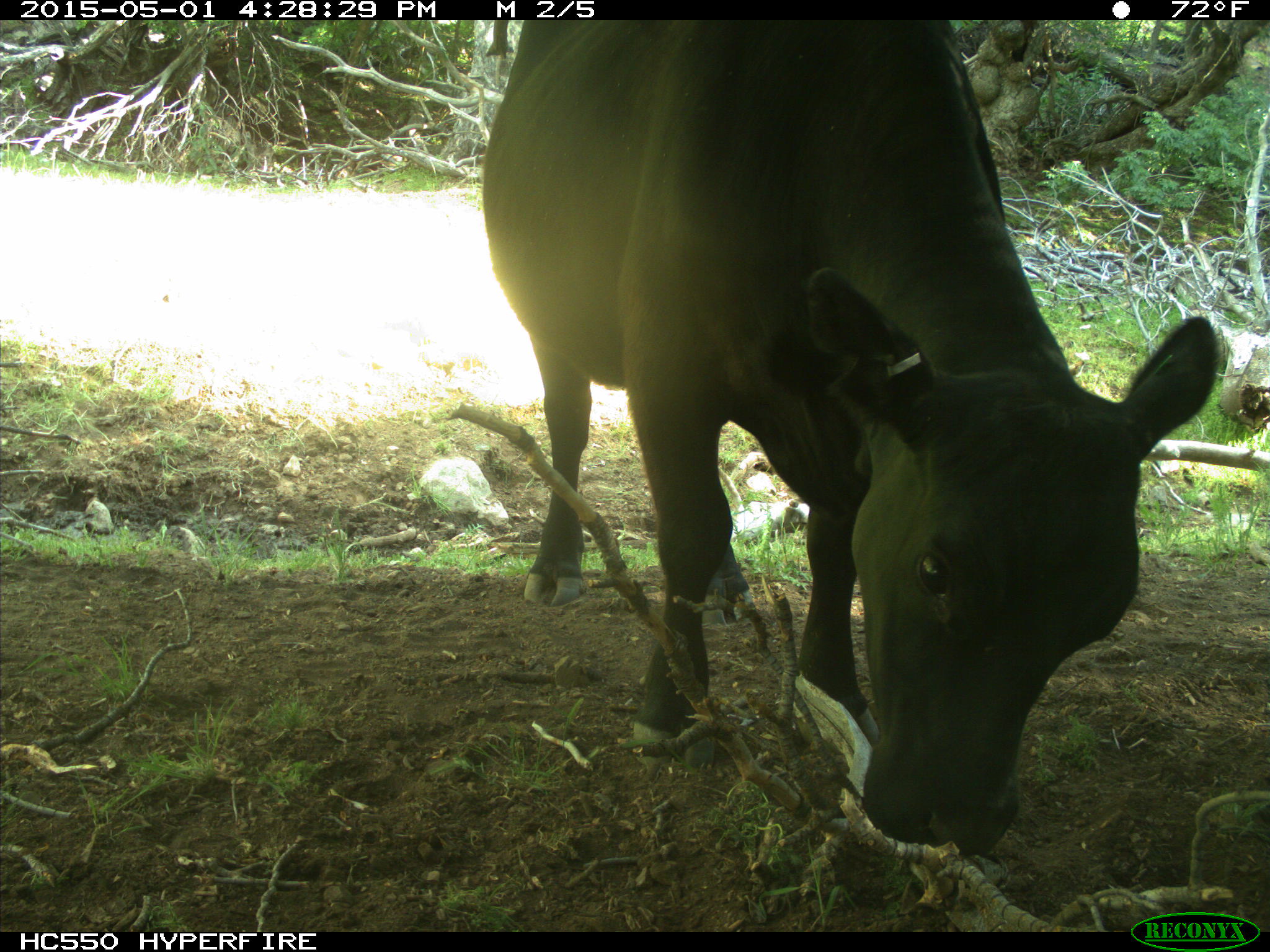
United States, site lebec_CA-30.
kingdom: Animalia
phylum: Chordata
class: Mammalia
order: Artiodactyla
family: Bovidae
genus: Bos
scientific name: Bos taurus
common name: domestic cow